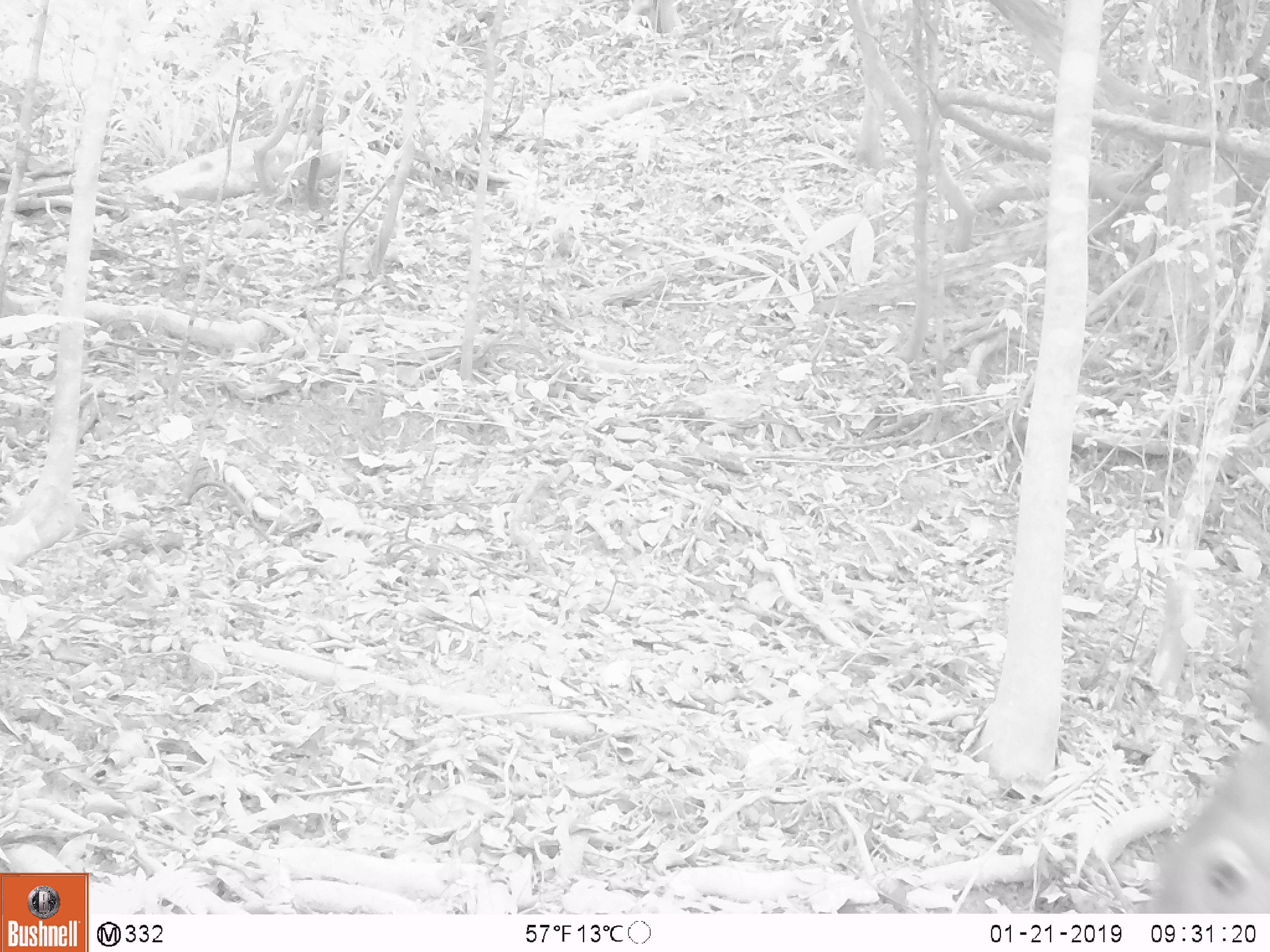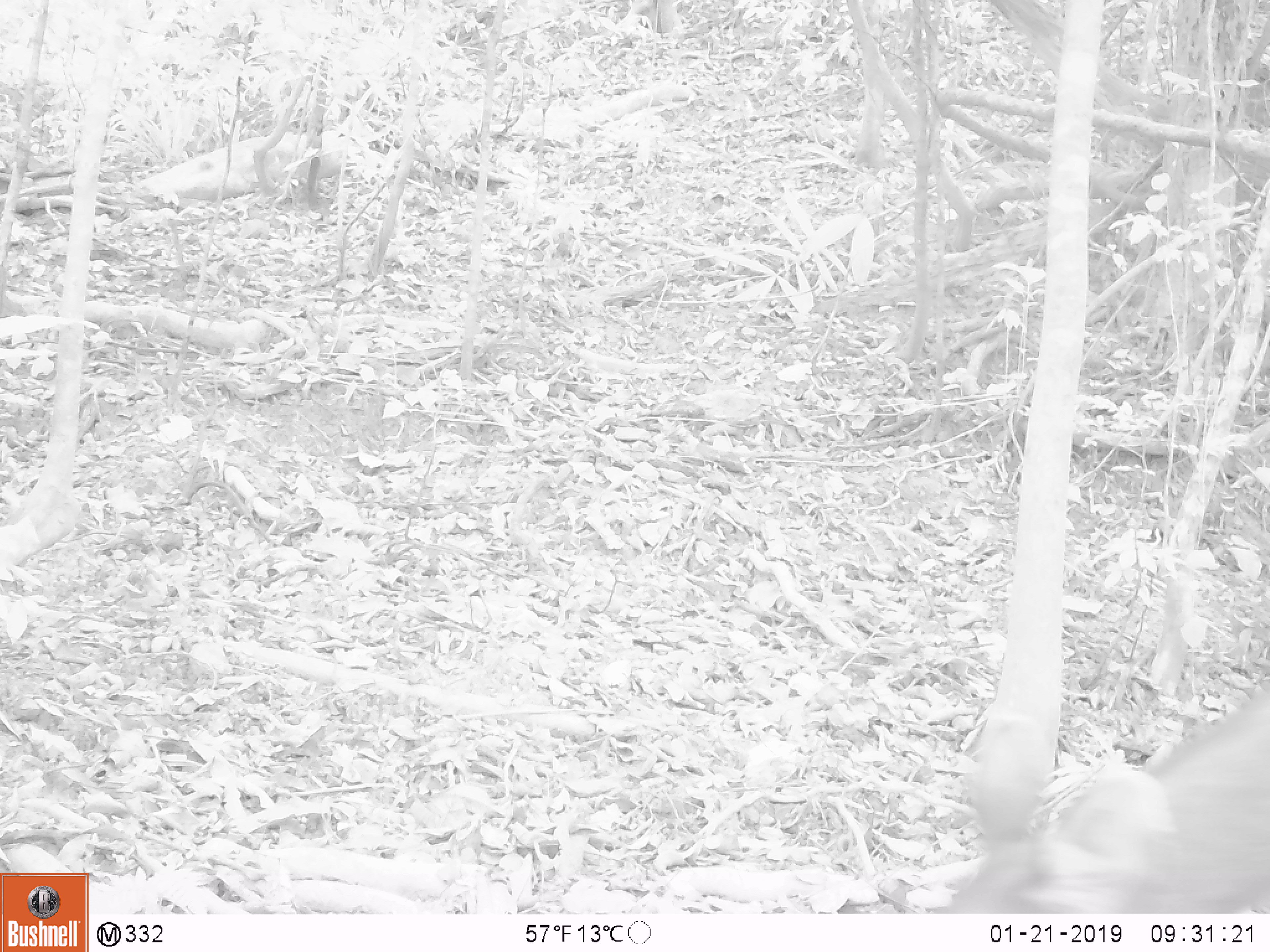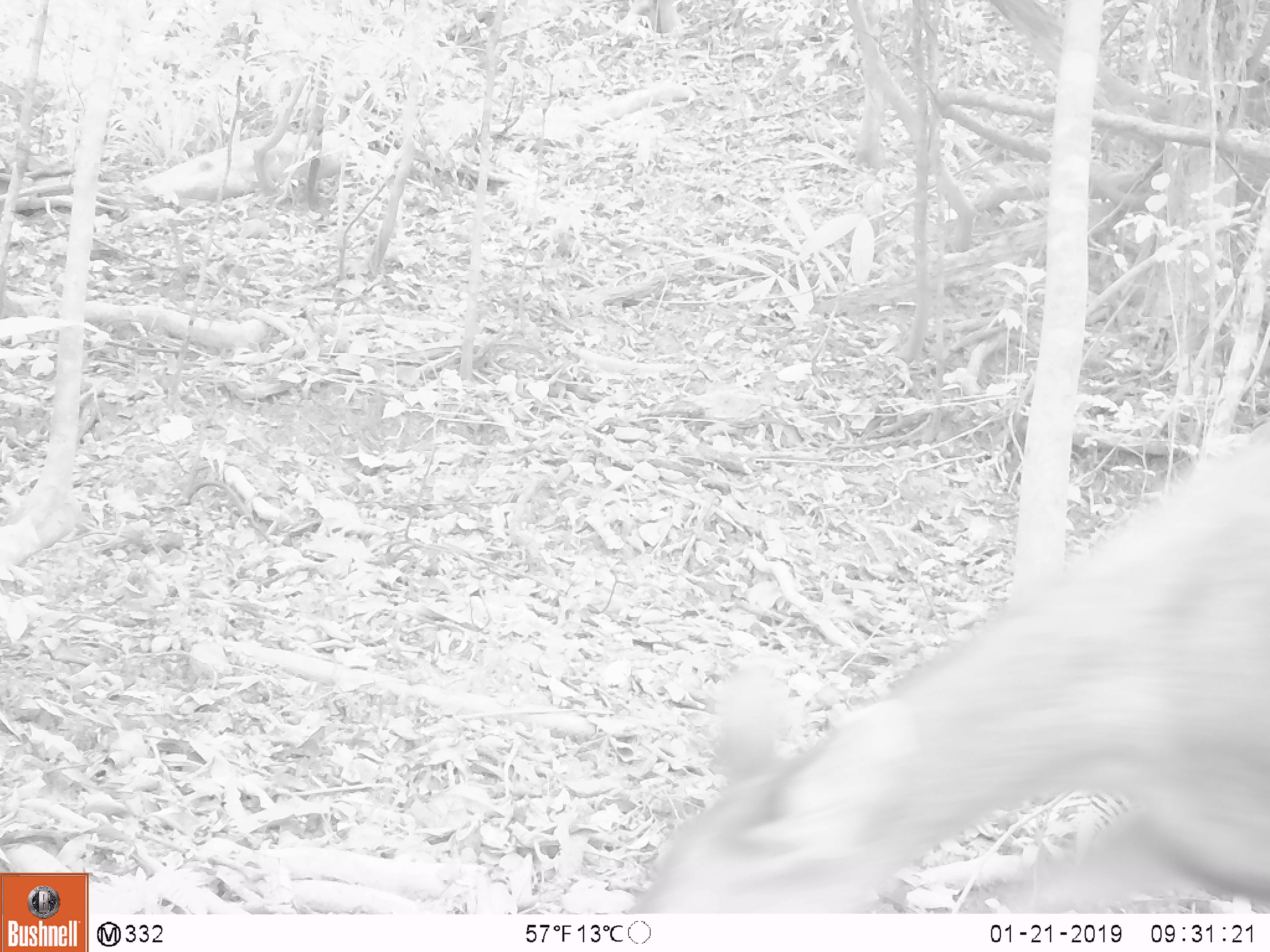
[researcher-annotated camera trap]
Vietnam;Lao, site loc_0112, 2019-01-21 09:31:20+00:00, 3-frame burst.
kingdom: Animalia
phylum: Chordata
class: Mammalia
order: Artiodactyla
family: Cervidae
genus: Rusa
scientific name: Rusa unicolor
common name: sambar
Sambar (Rusa unicolor). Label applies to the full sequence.